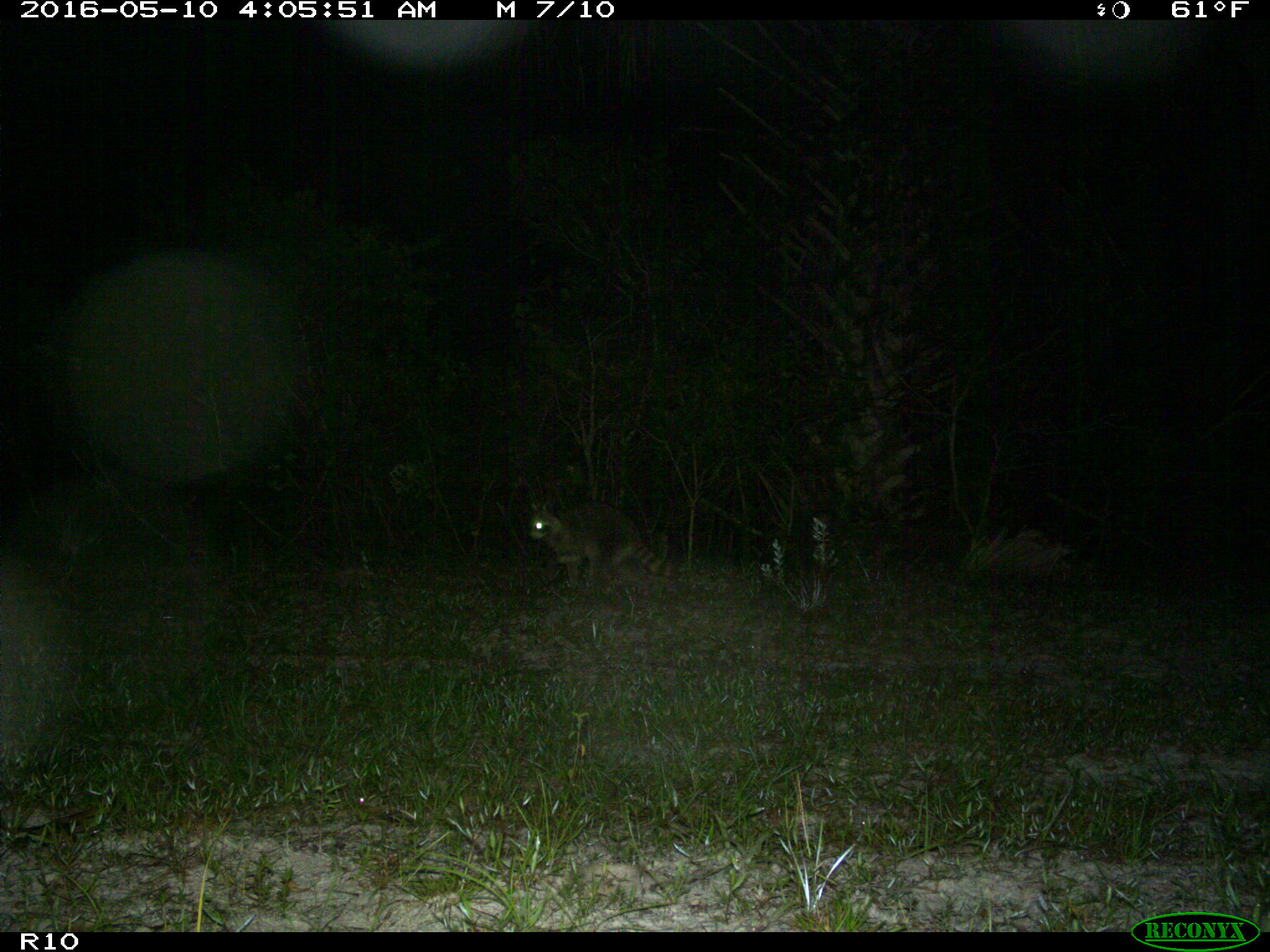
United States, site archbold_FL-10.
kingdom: Animalia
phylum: Chordata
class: Mammalia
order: Carnivora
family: Procyonidae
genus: Procyon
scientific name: Procyon lotor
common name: common raccoon